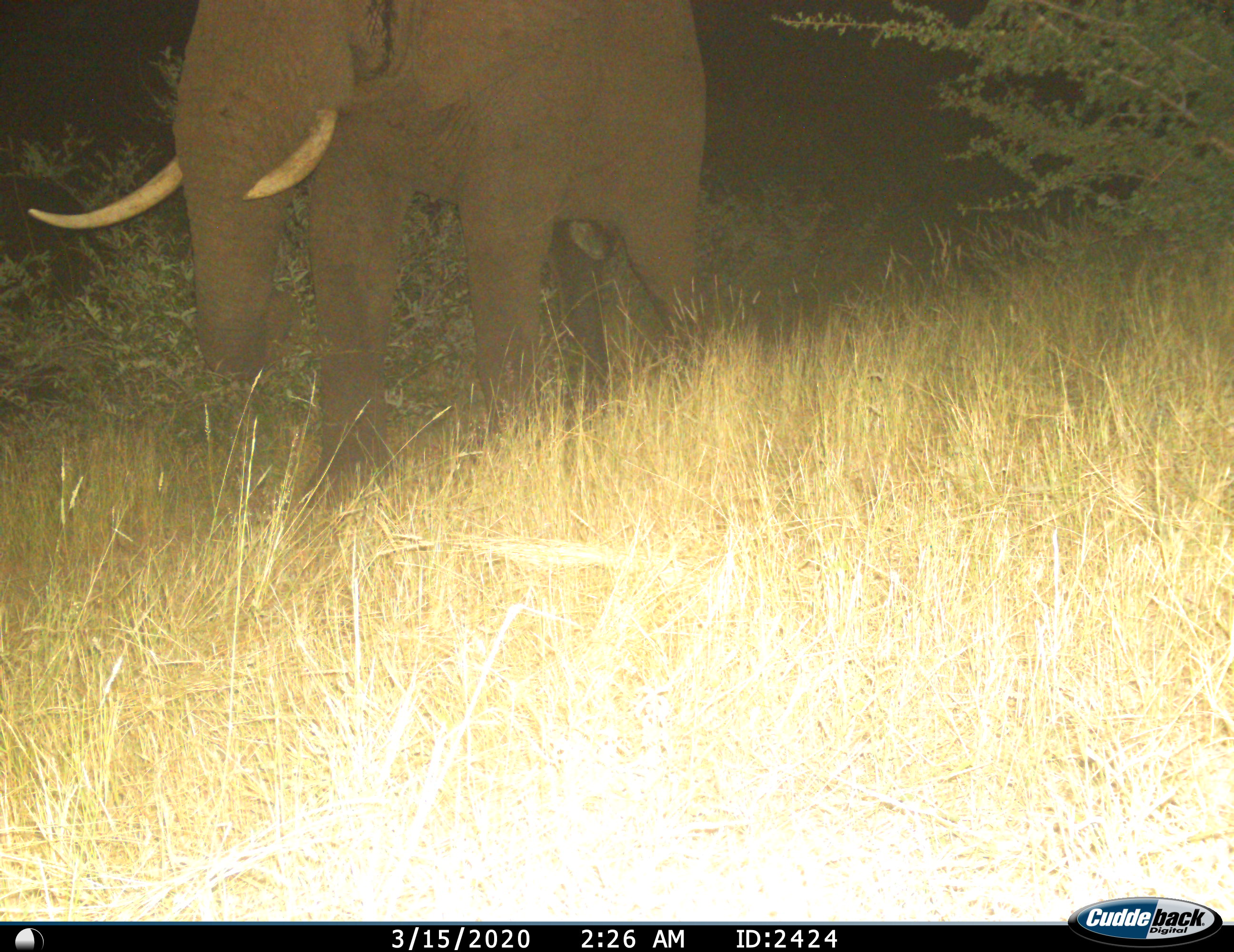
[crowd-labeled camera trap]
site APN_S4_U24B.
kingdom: Animalia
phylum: Chordata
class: Mammalia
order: Proboscidea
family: Elephantidae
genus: Loxodonta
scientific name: Loxodonta africana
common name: african bush elephant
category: elephant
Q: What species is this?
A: Elephant (african bush elephant) (Loxodonta africana).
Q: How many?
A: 1.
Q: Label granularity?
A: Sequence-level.